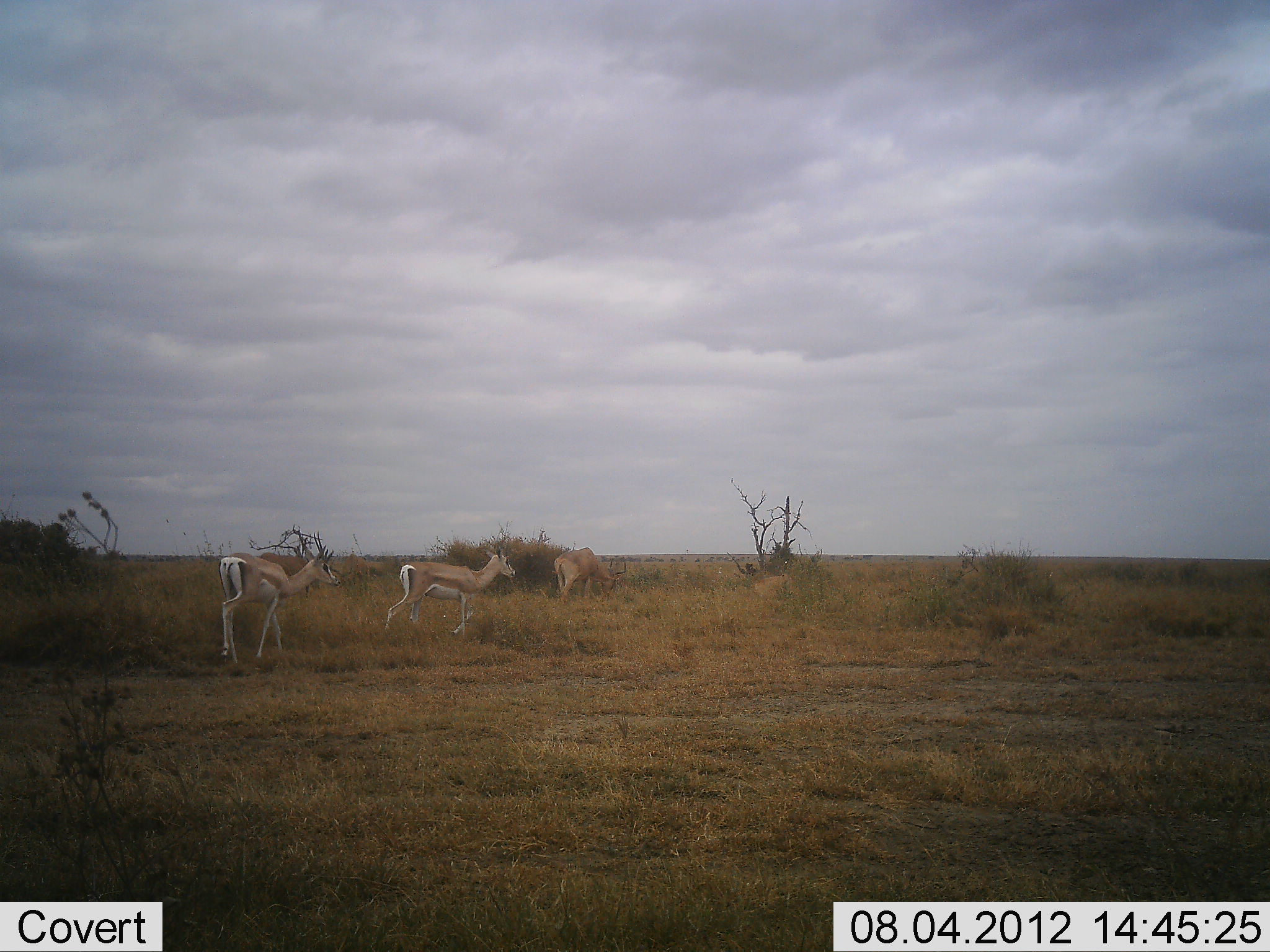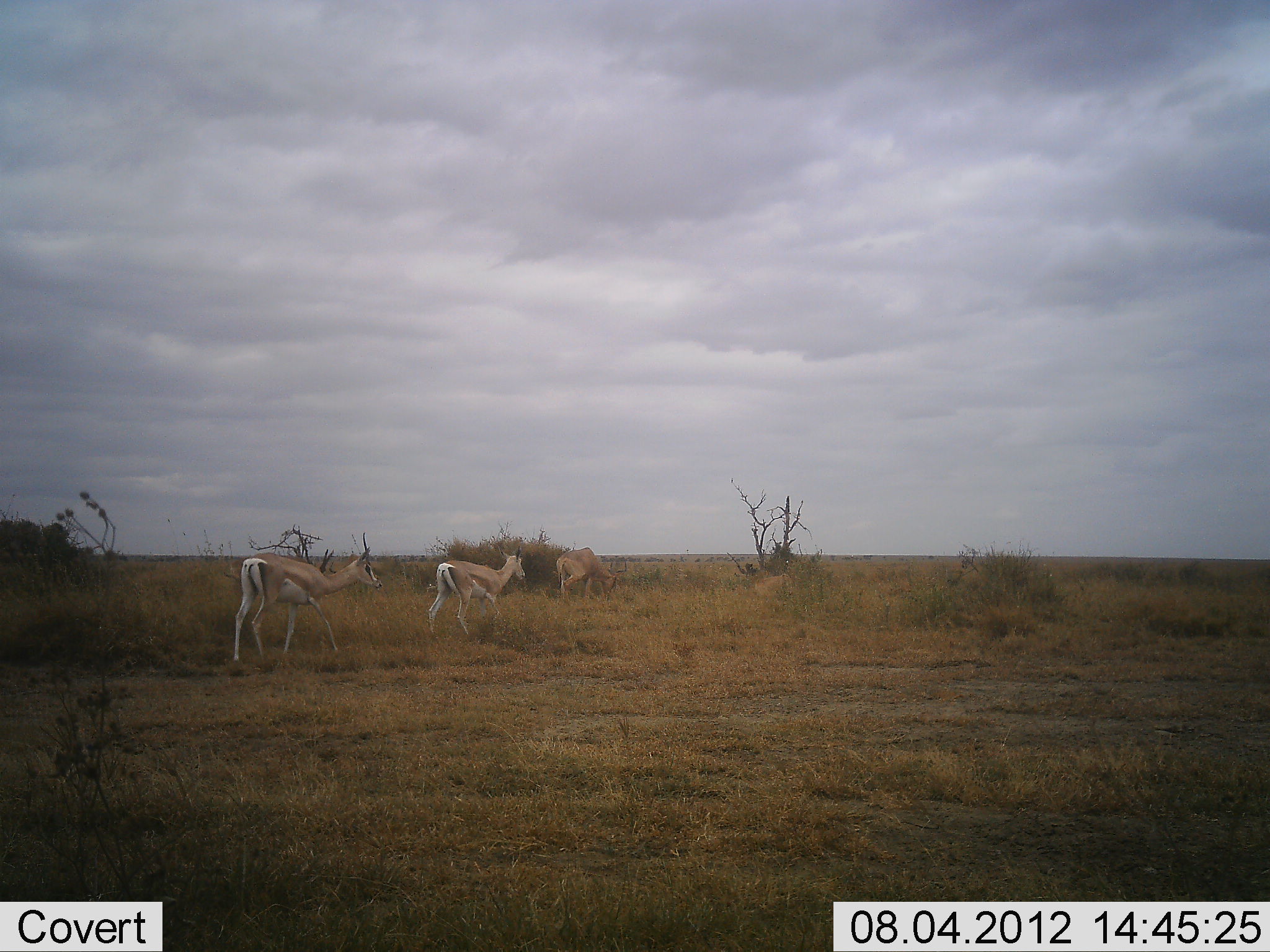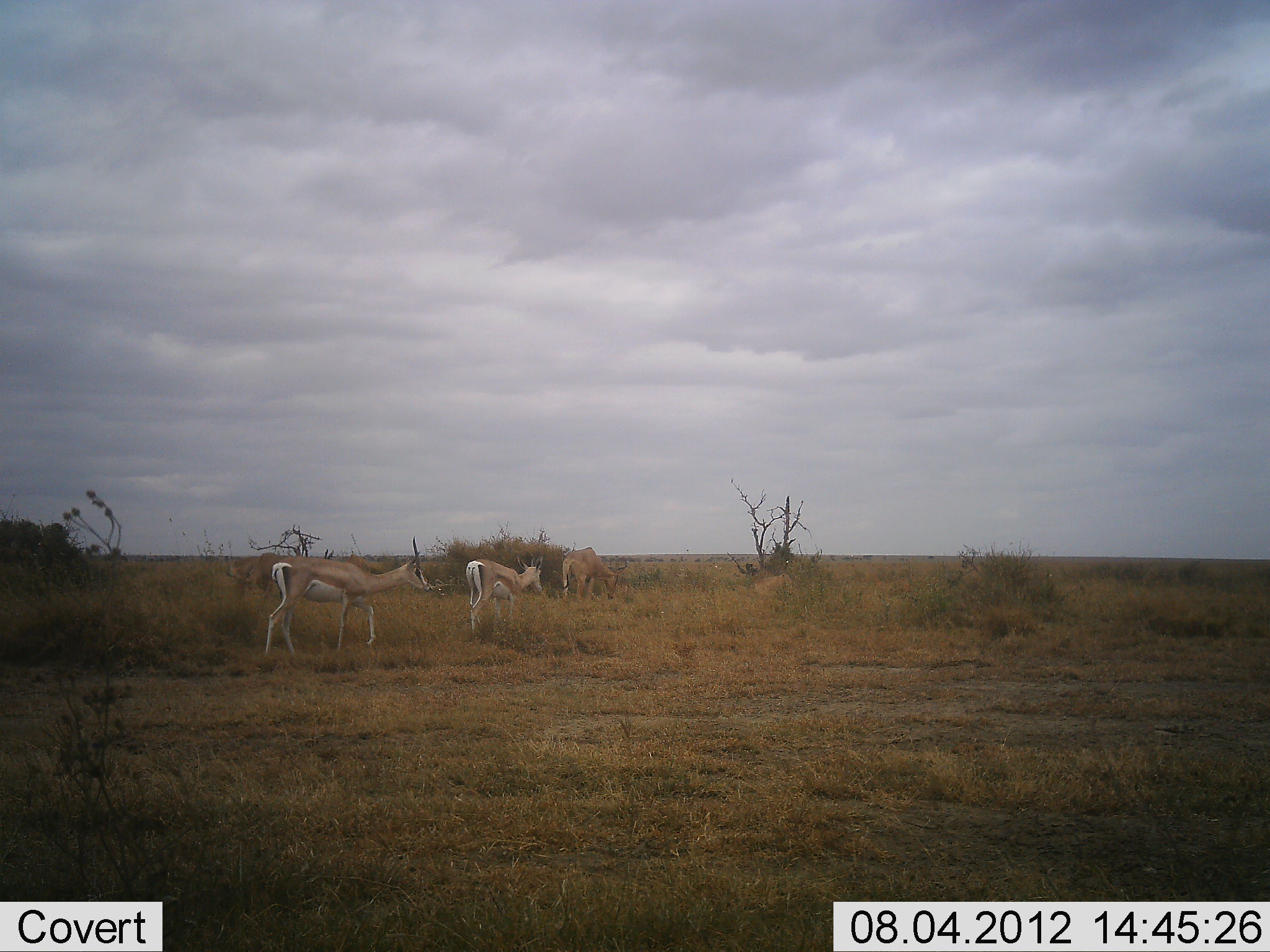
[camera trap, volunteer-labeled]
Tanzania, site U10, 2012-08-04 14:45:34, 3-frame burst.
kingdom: Animalia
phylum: Chordata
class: Mammalia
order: Artiodactyla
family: Bovidae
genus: Nanger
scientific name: Nanger granti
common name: grant's gazelle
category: gazellegrants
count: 2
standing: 0%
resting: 0%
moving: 100%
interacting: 0%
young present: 0%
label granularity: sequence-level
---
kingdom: Animalia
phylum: Chordata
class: Mammalia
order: Artiodactyla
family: Bovidae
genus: Alcelaphus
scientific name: Alcelaphus buselaphus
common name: hartebeest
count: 1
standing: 18%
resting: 9%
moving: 9%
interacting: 0%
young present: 0%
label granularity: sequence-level